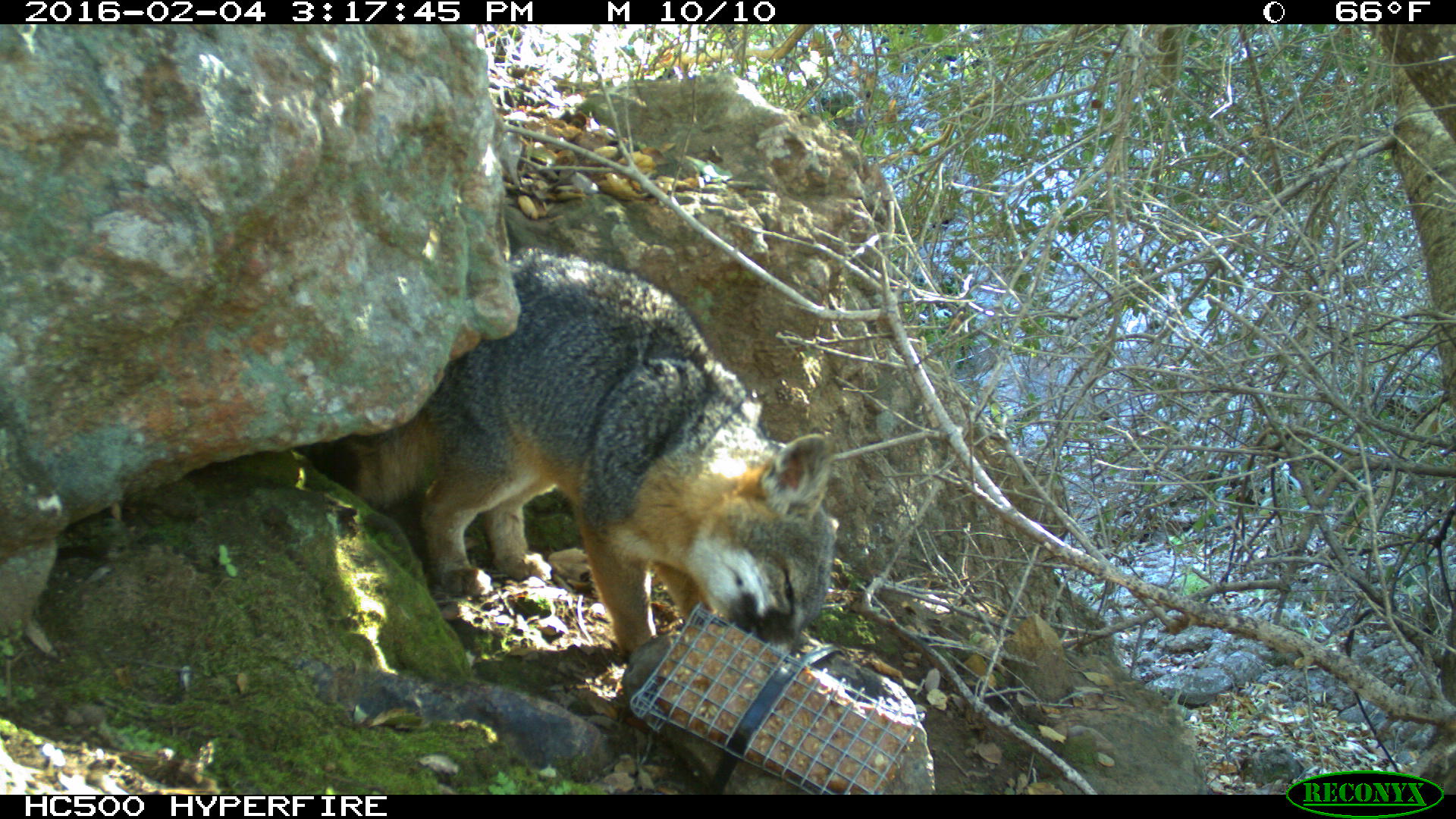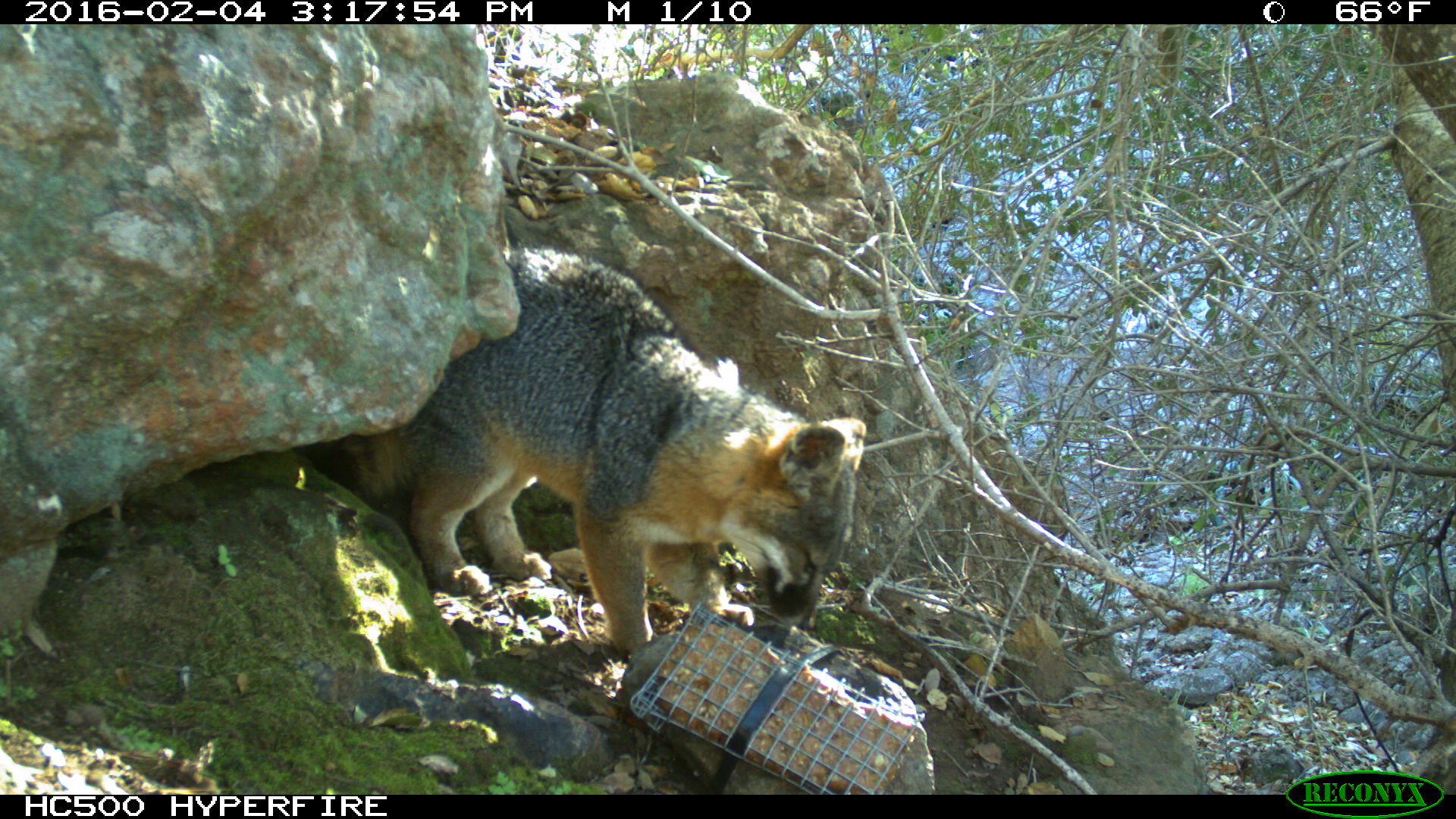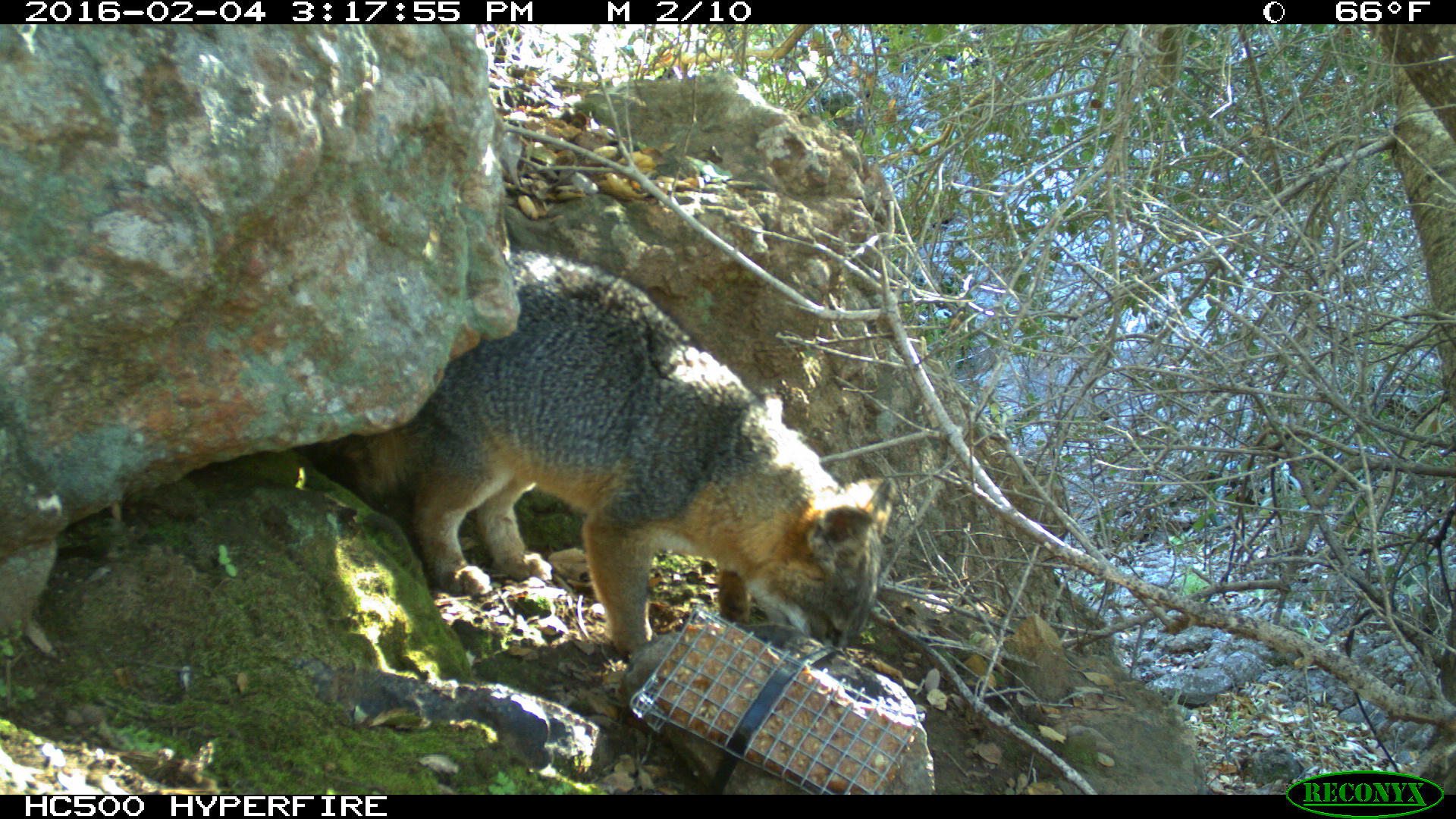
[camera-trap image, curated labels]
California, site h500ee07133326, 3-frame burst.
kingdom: Animalia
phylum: Chordata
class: Mammalia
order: Carnivora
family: Canidae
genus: Urocyon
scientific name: Urocyon littoralis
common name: island fox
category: fox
Fox (island fox) (Urocyon littoralis).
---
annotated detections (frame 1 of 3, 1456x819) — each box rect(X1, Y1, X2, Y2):
fox: rect(349, 244, 835, 657)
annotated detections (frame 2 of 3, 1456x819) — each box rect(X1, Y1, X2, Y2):
fox: rect(347, 247, 867, 659)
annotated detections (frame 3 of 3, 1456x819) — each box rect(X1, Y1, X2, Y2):
fox: rect(349, 249, 894, 657)